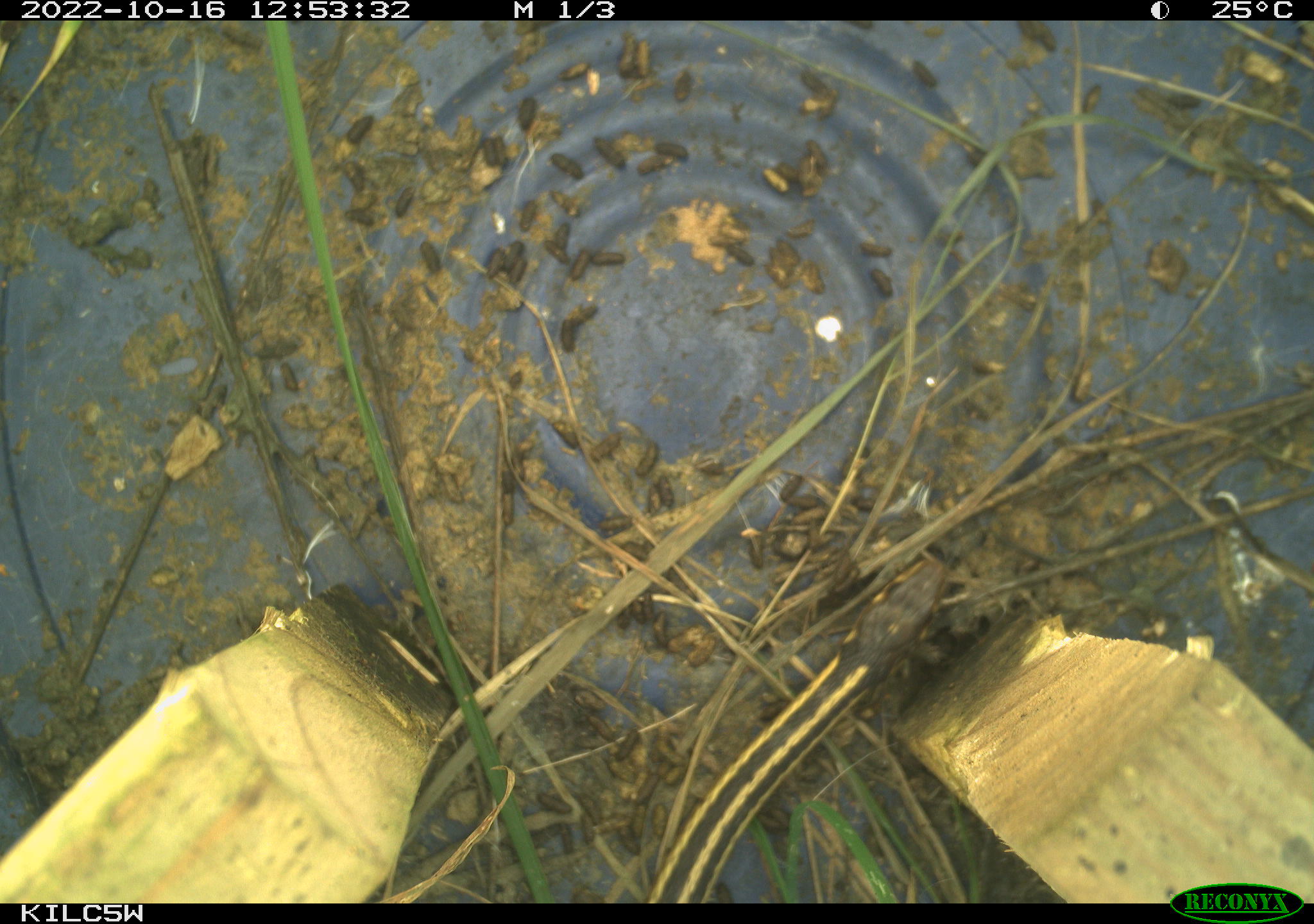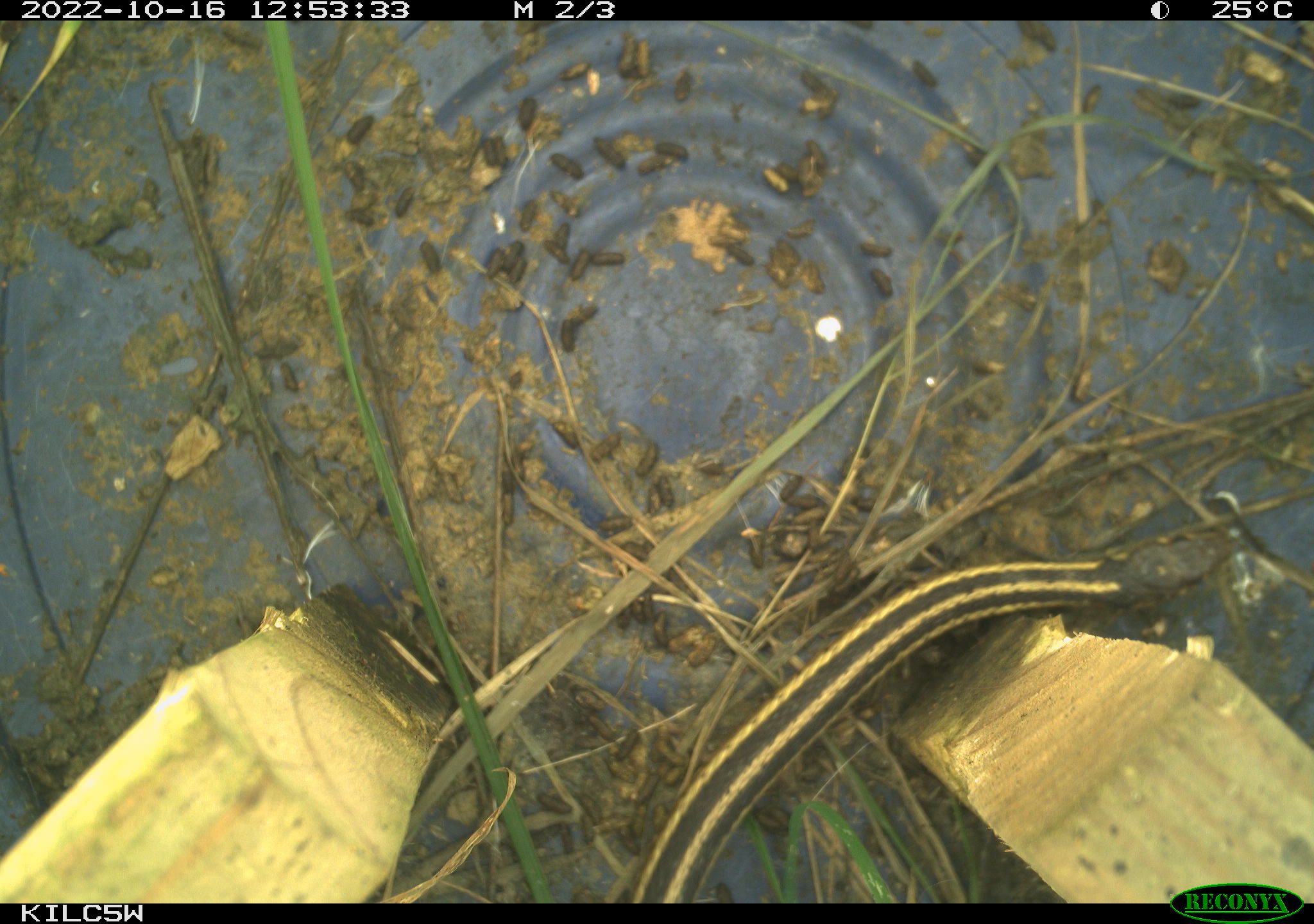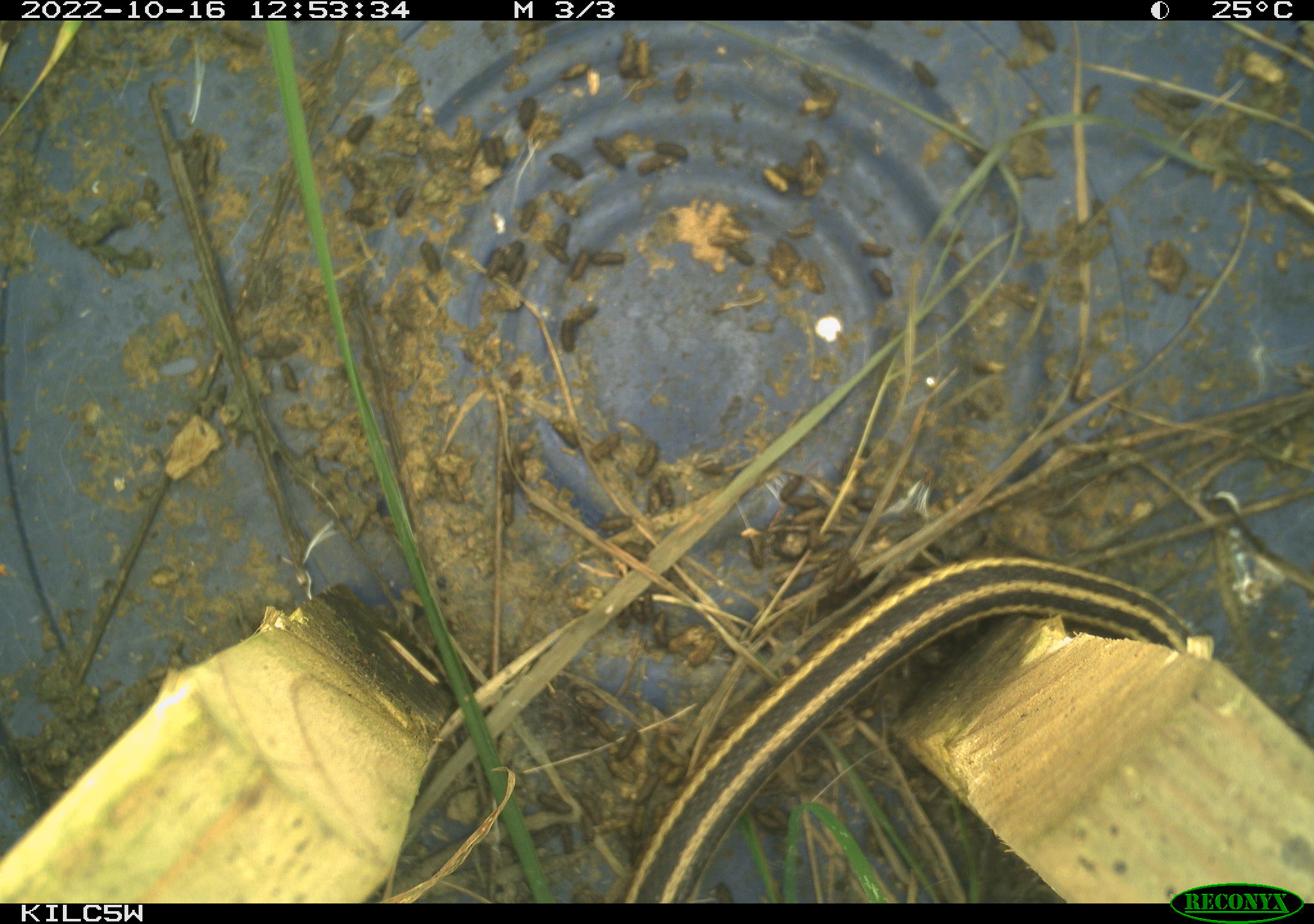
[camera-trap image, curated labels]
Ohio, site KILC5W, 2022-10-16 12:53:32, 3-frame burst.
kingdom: Animalia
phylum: Chordata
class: Reptilia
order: Squamata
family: Colubridae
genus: Thamnophis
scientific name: Thamnophis sirtalis sirtalis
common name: eastern gartersnake